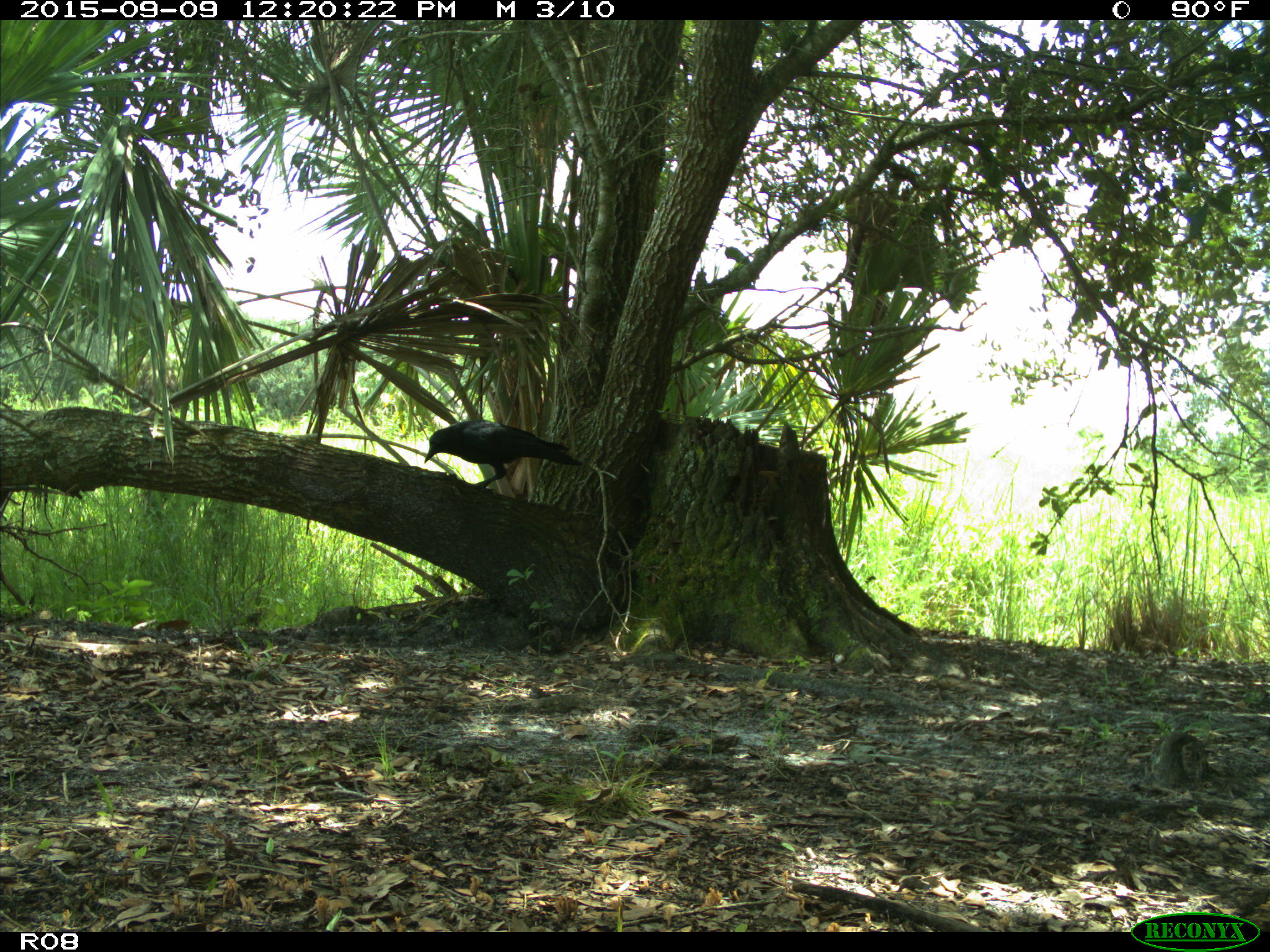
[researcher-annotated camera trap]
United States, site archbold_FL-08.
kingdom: Animalia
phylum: Chordata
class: Aves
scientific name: Aves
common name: birds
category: unidentified bird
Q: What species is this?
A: Unidentified bird (birds) (Aves).